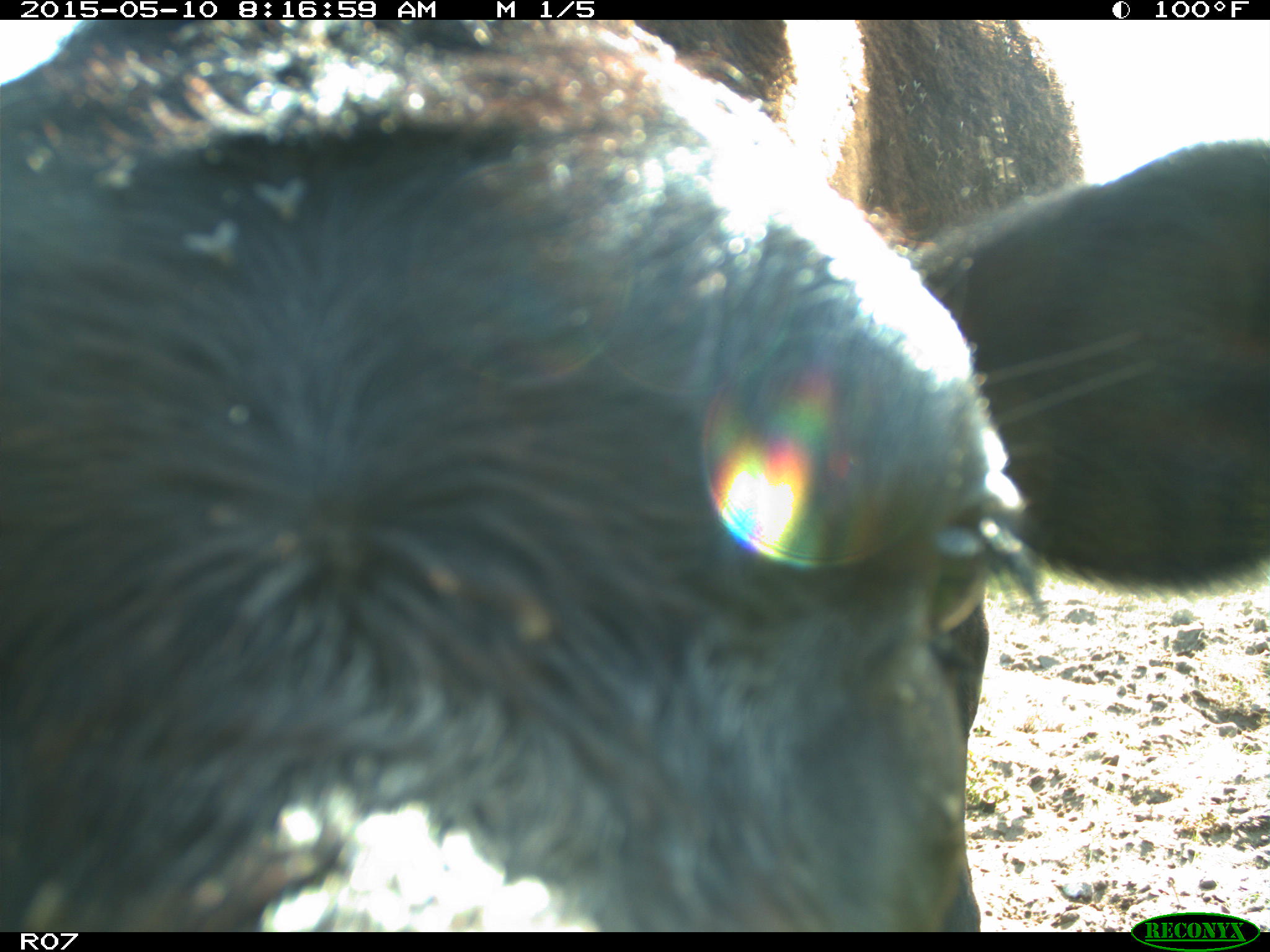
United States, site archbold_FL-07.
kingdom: Animalia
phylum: Chordata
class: Mammalia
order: Artiodactyla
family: Bovidae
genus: Bos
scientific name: Bos taurus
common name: domestic cow